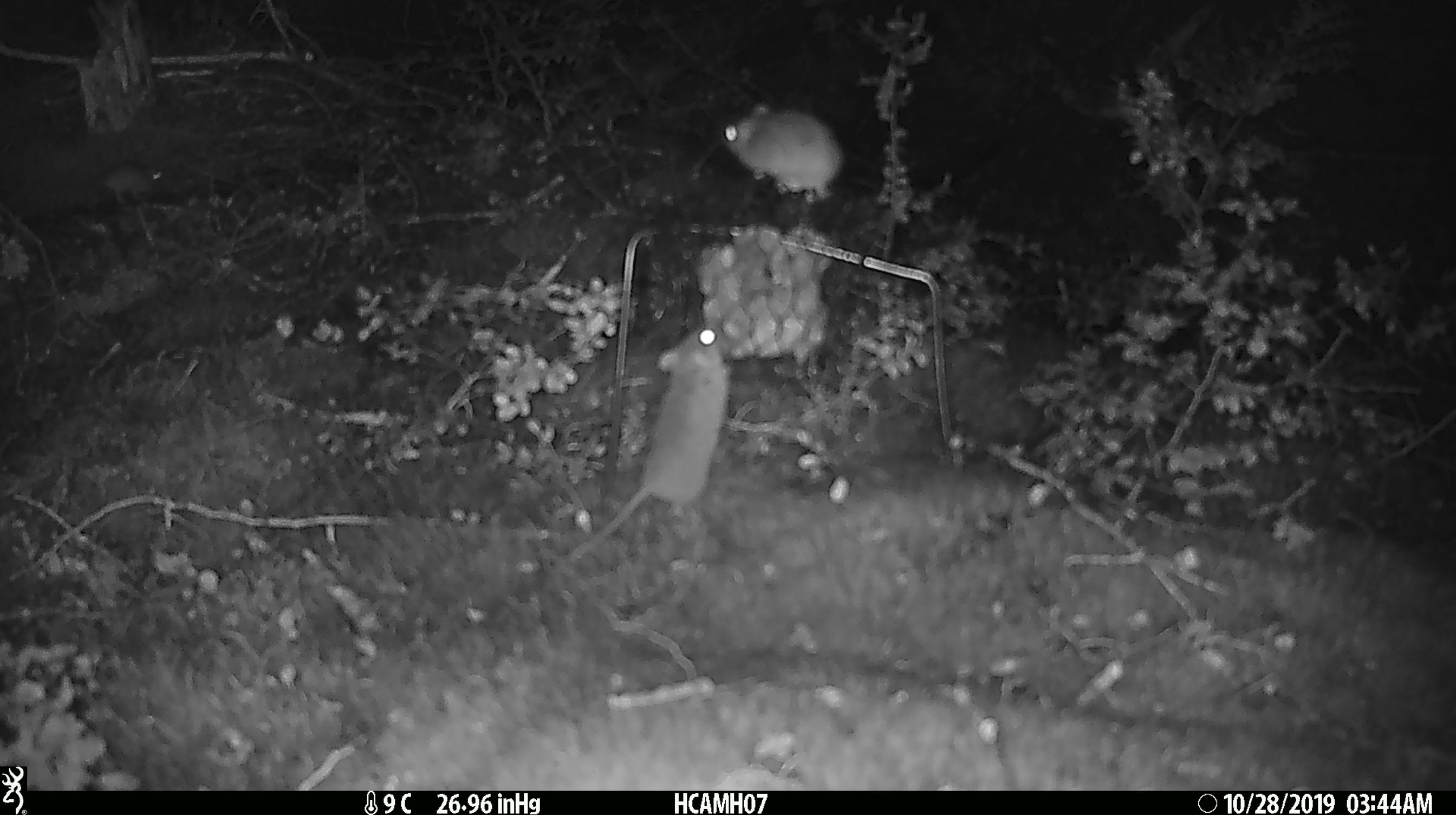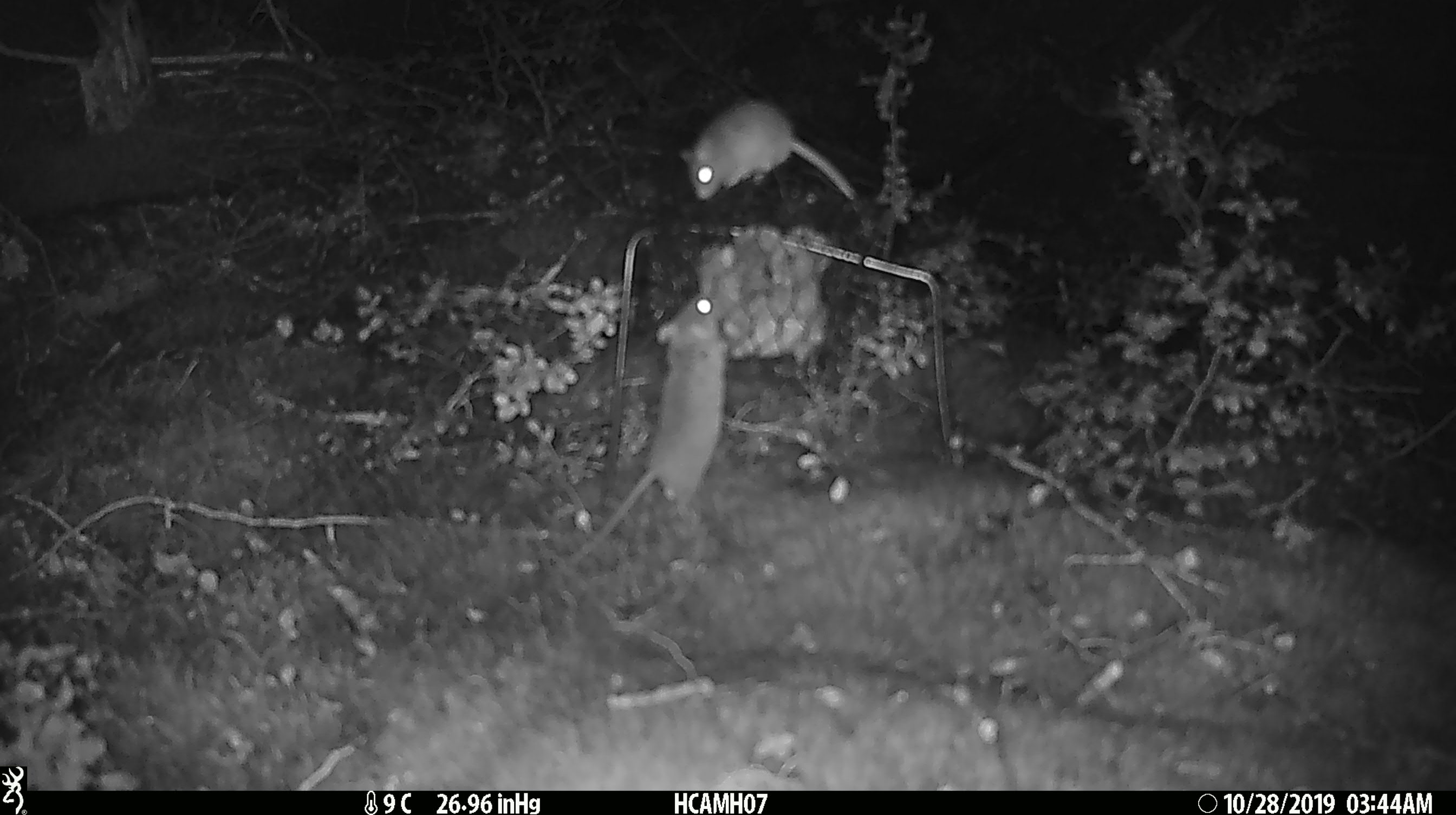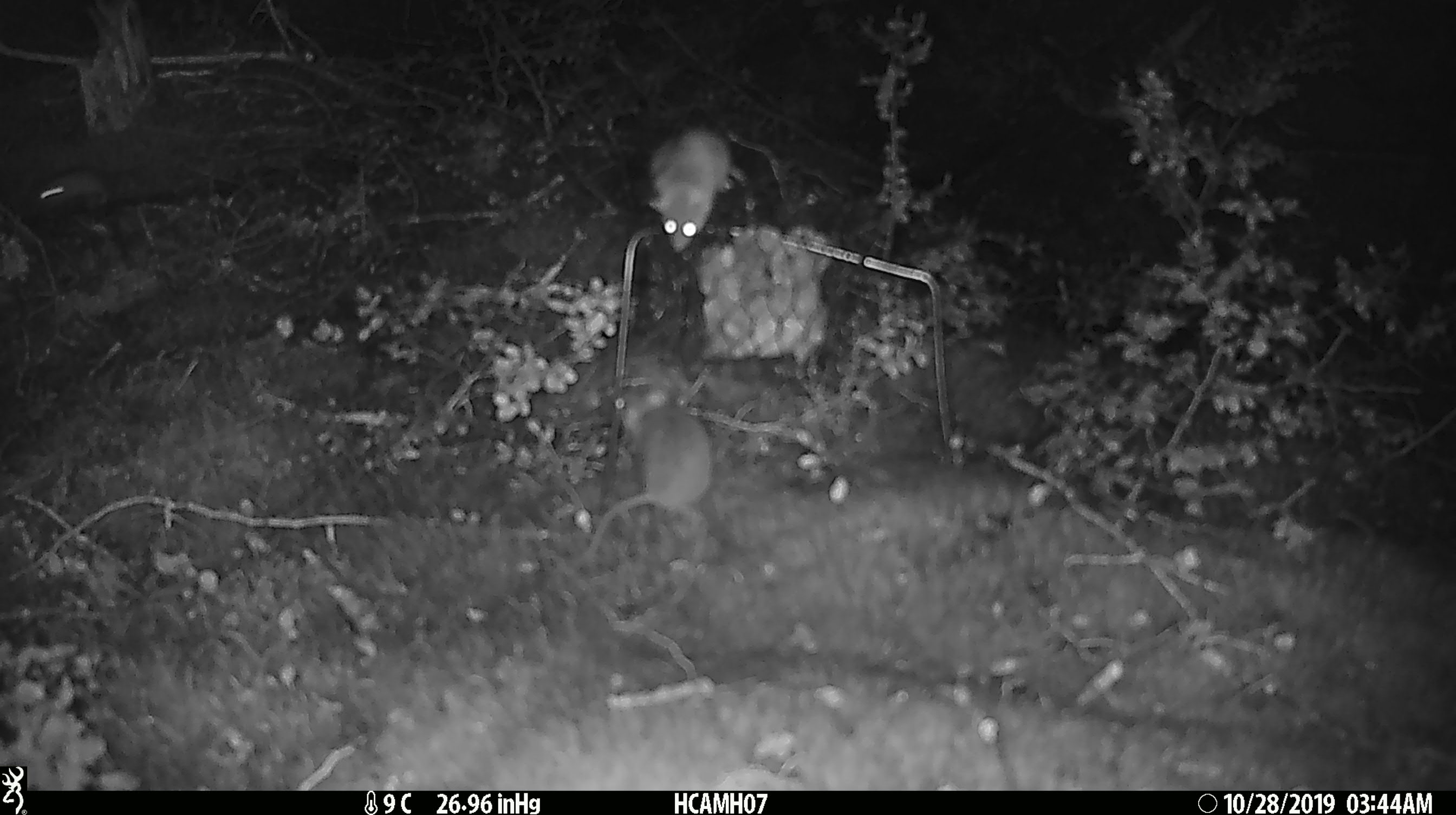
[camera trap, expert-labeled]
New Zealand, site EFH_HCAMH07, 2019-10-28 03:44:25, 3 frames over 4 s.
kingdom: Animalia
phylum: Chordata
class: Mammalia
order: Rodentia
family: Muridae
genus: Mus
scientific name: Mus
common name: mouse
Mouse (Mus).